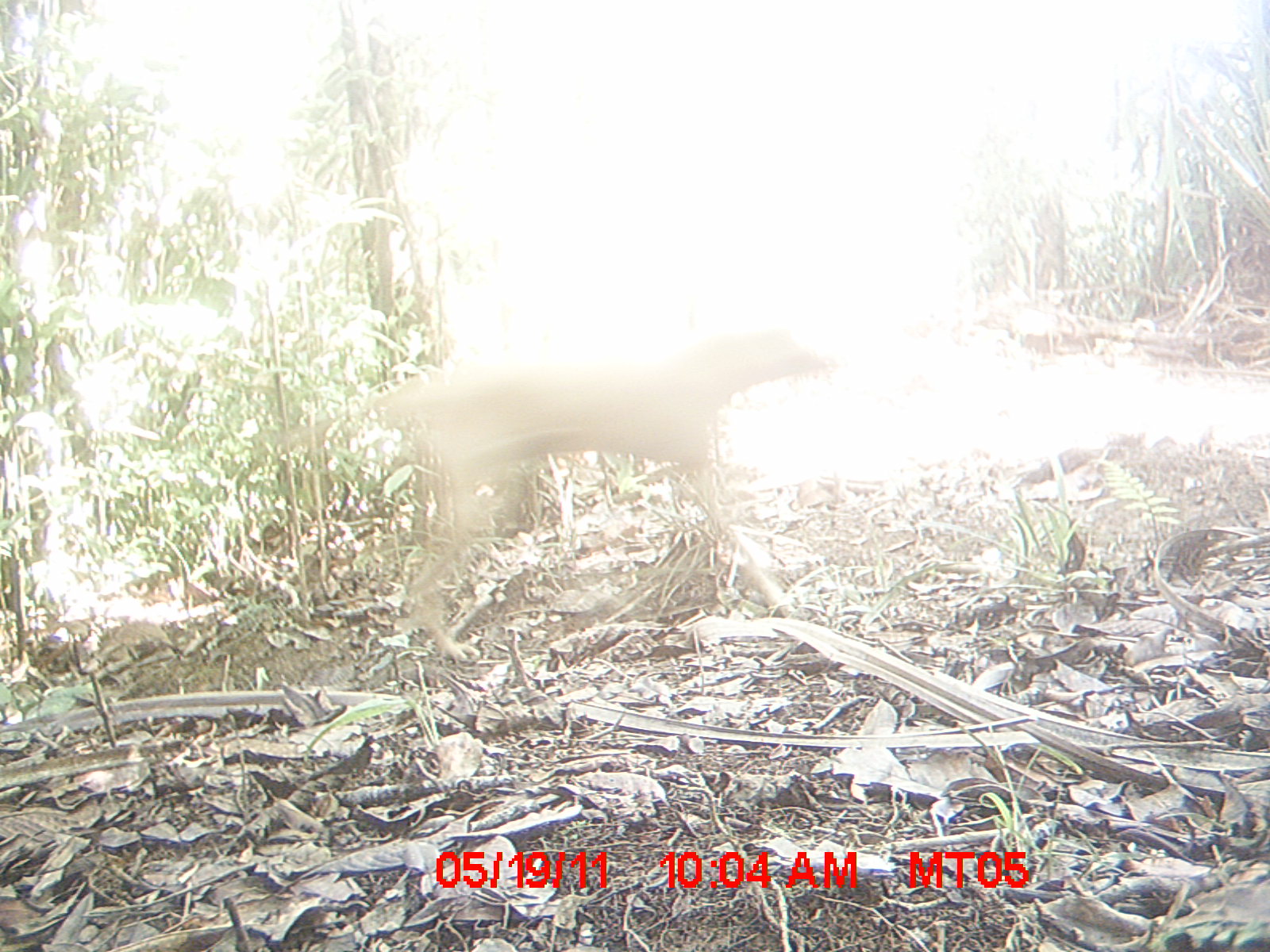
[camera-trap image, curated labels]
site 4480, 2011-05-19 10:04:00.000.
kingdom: Animalia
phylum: Chordata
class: Mammalia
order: Carnivora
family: Canidae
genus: Canis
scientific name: Canis familiaris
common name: domestic dog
Canis familiaris (domestic dog), count 1.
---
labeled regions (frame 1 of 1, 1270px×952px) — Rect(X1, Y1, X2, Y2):
canis familiaris: Rect(286, 319, 841, 656)